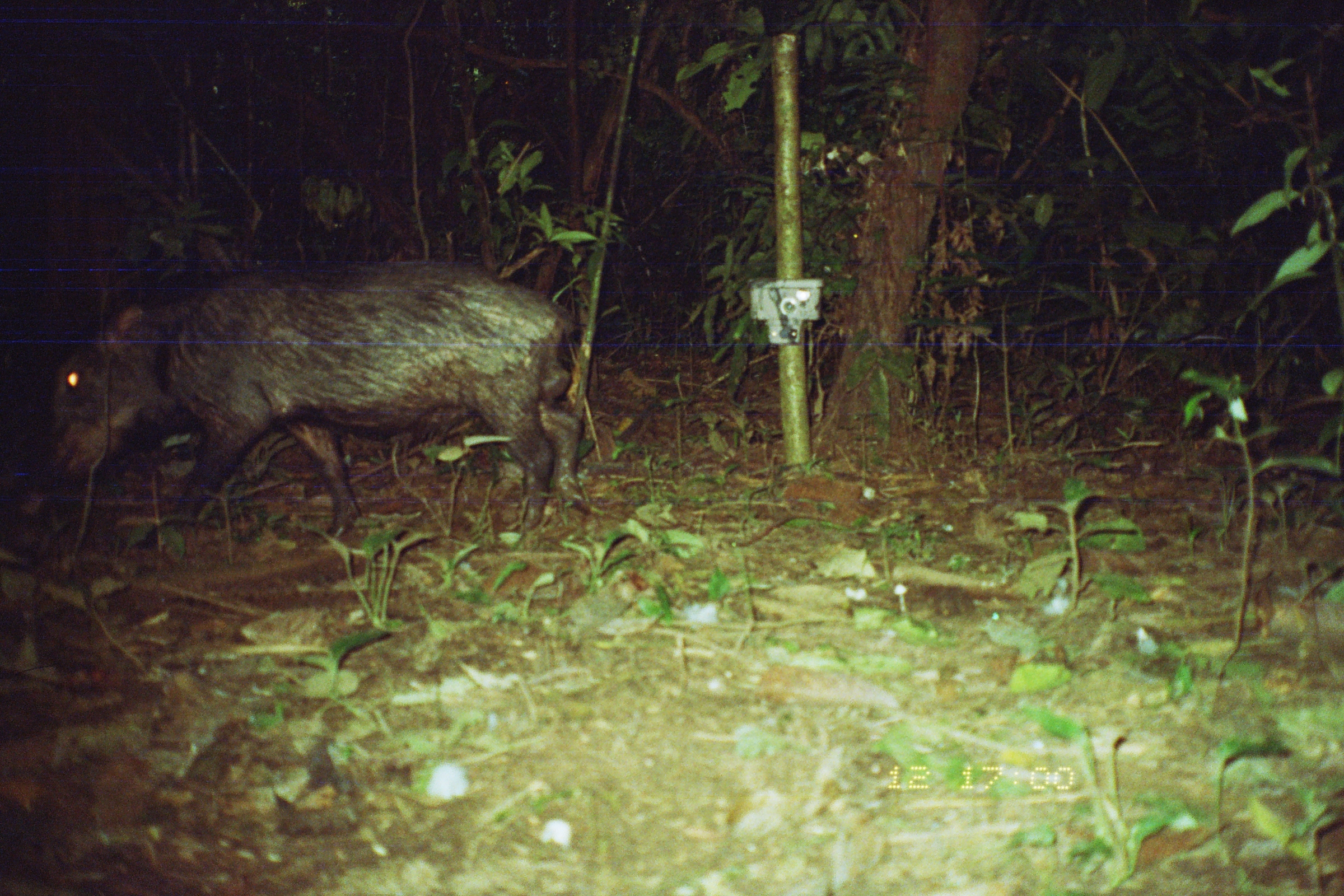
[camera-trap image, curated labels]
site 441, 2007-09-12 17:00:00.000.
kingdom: Animalia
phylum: Chordata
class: Mammalia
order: Artiodactyla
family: Tayassuidae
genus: Tayassu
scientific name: Tayassu pecari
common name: white-lipped peccary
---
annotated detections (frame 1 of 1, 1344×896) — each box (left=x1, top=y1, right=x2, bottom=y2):
tayassu pecari: (left=41, top=256, right=595, bottom=549)